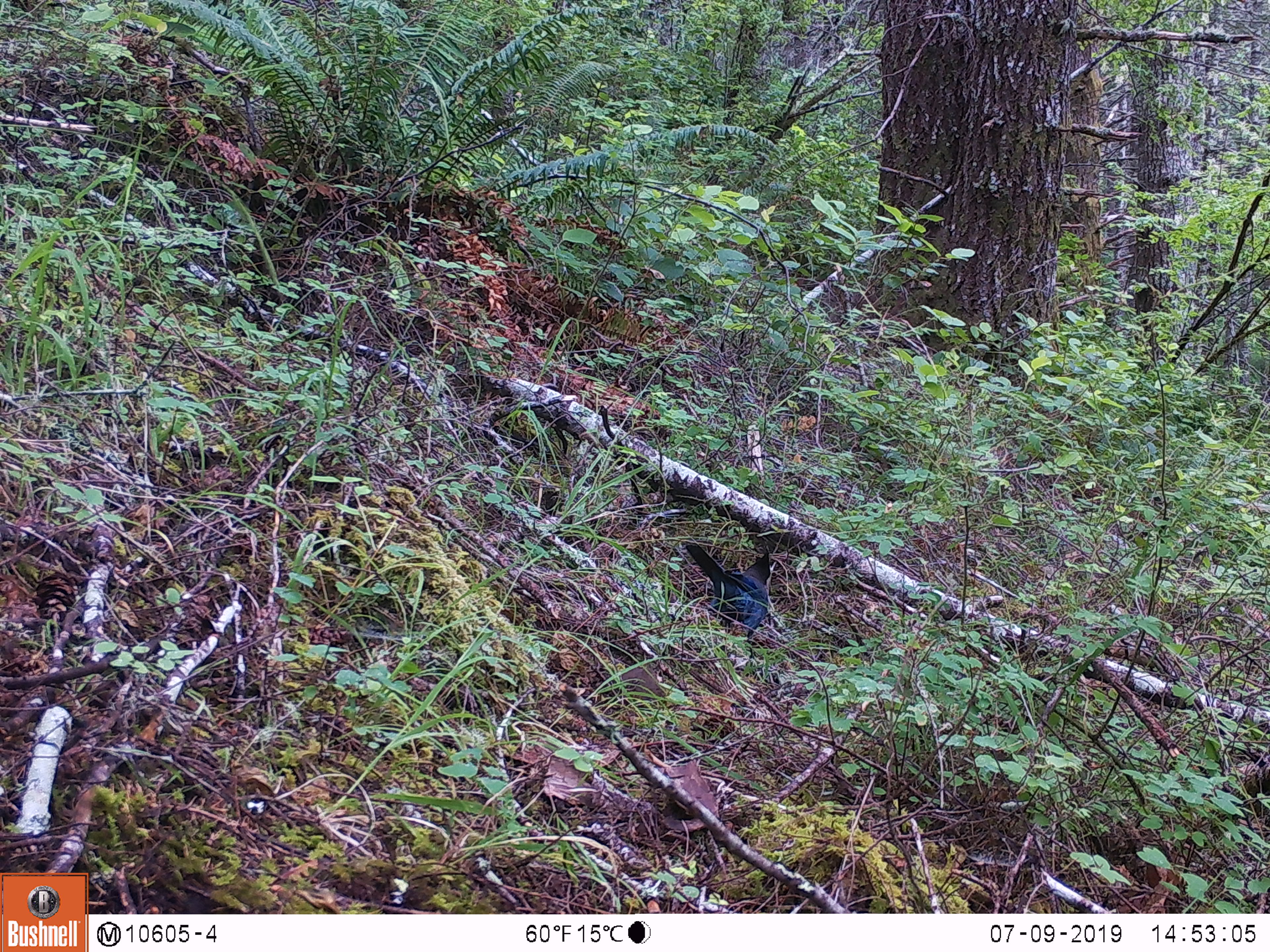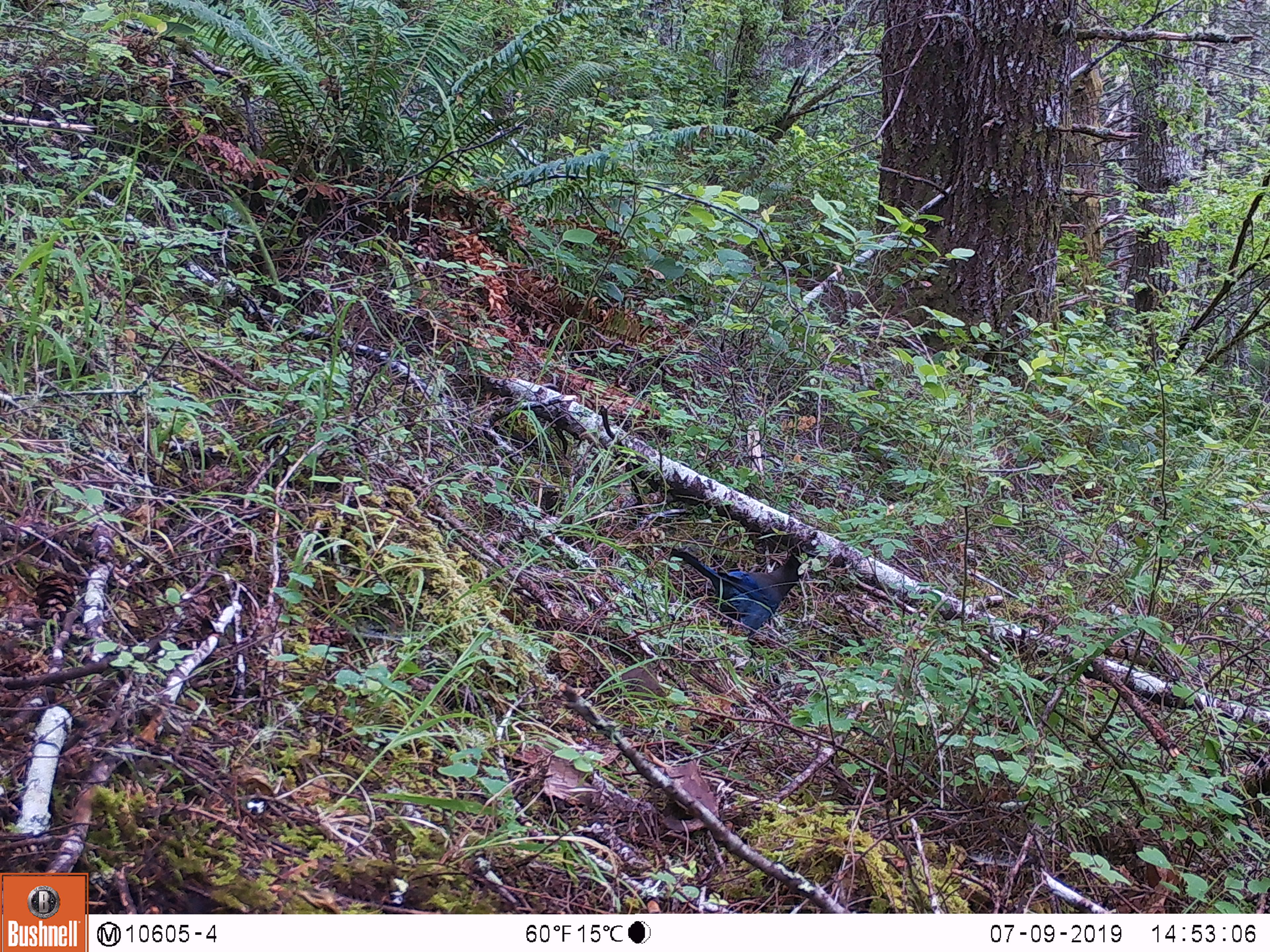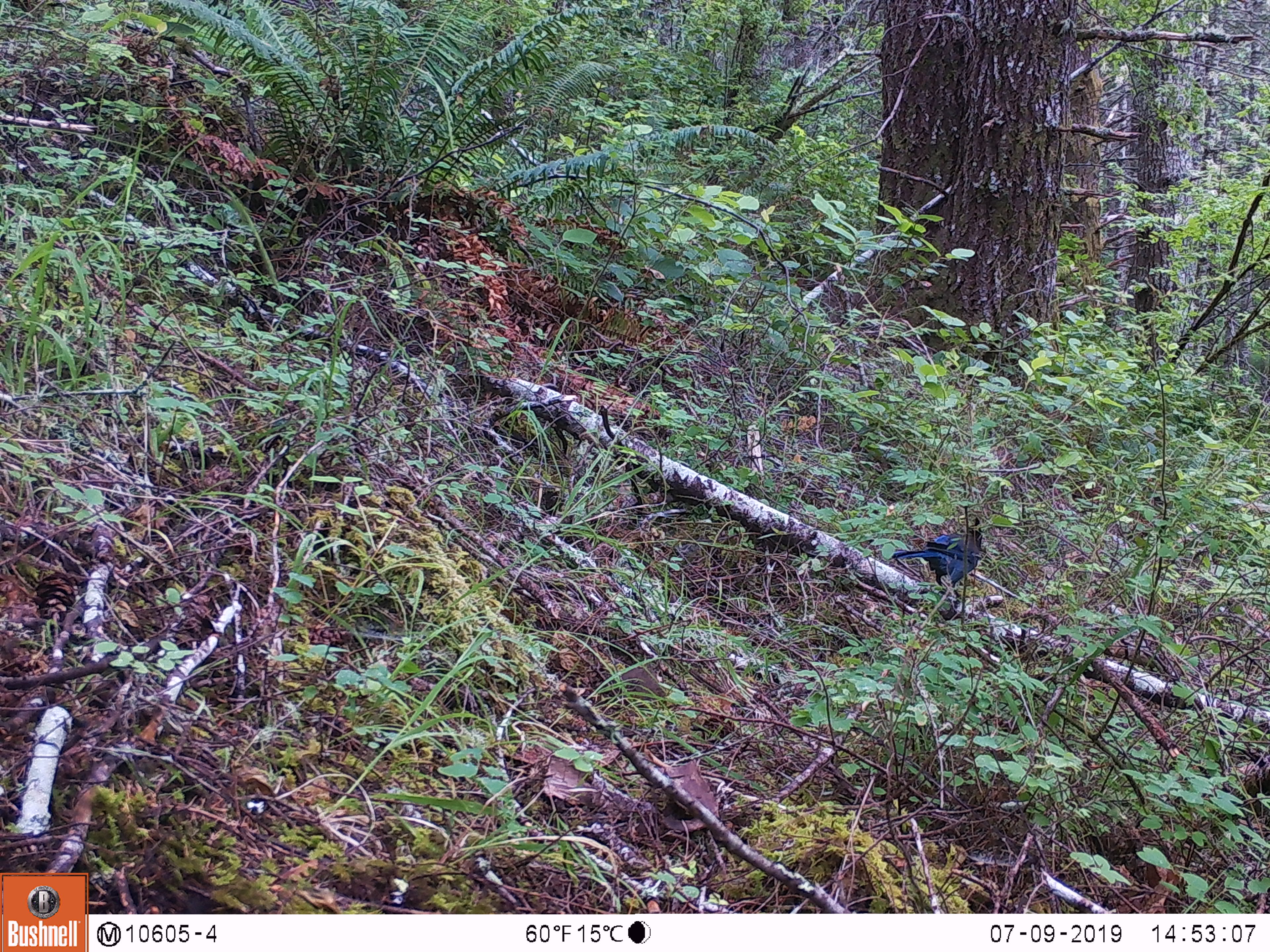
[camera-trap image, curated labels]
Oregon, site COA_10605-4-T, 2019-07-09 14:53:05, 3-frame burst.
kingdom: Animalia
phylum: Chordata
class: Aves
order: Passeriformes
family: Corvidae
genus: Cyanocitta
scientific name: Cyanocitta stelleri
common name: steller's jay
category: stellers jay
Stellers jay (steller's jay) (Cyanocitta stelleri).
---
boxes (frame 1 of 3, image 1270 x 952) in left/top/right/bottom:
stellers jay: 684/540/779/649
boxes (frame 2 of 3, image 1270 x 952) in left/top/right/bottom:
stellers jay: 668/541/809/640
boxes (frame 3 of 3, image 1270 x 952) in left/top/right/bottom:
stellers jay: 891/517/988/600